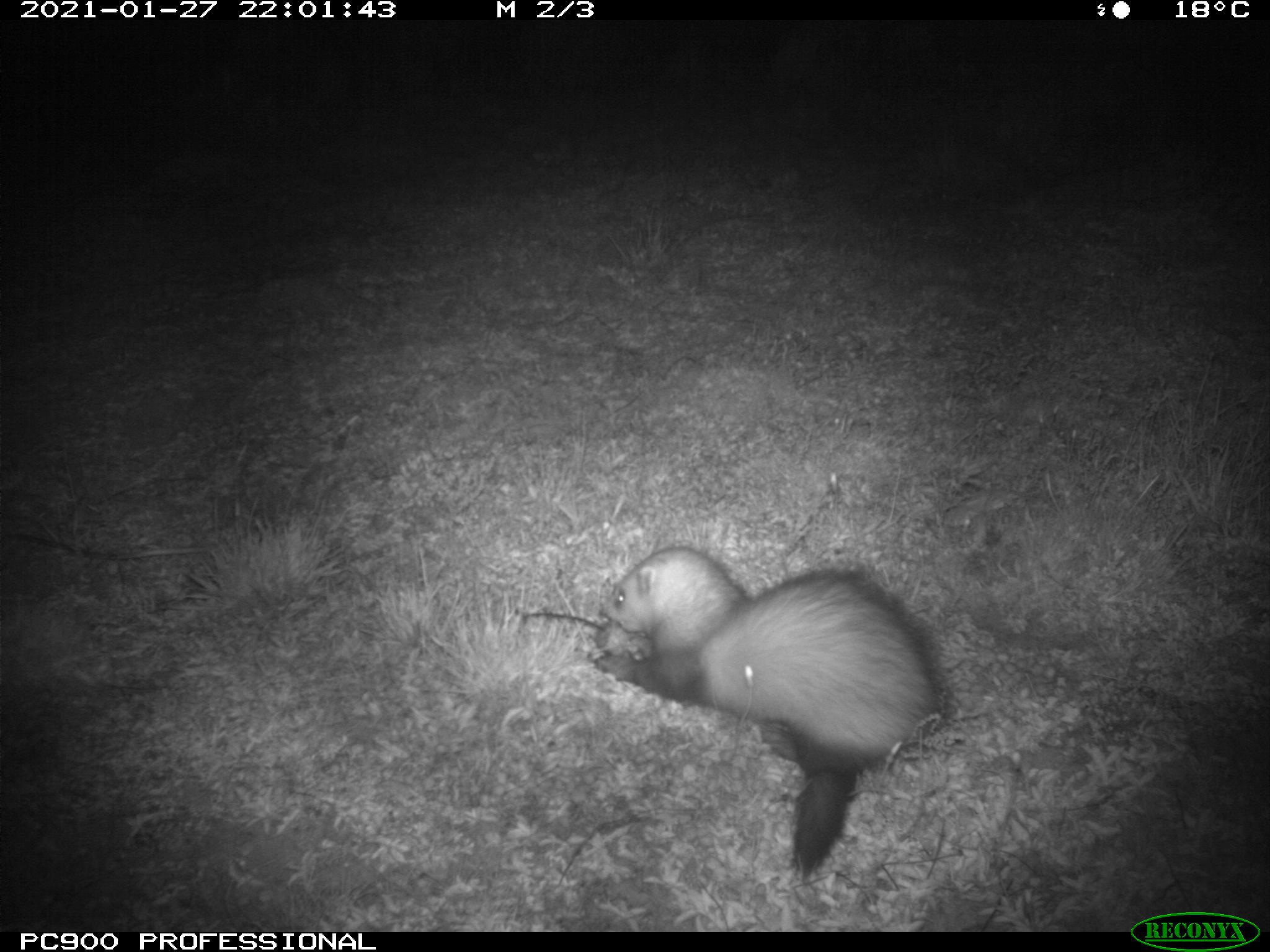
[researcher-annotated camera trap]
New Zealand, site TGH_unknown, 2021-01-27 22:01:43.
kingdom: Animalia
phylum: Chordata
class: Mammalia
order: Carnivora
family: Mustelidae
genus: Mustela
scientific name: Mustela furo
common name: ferret